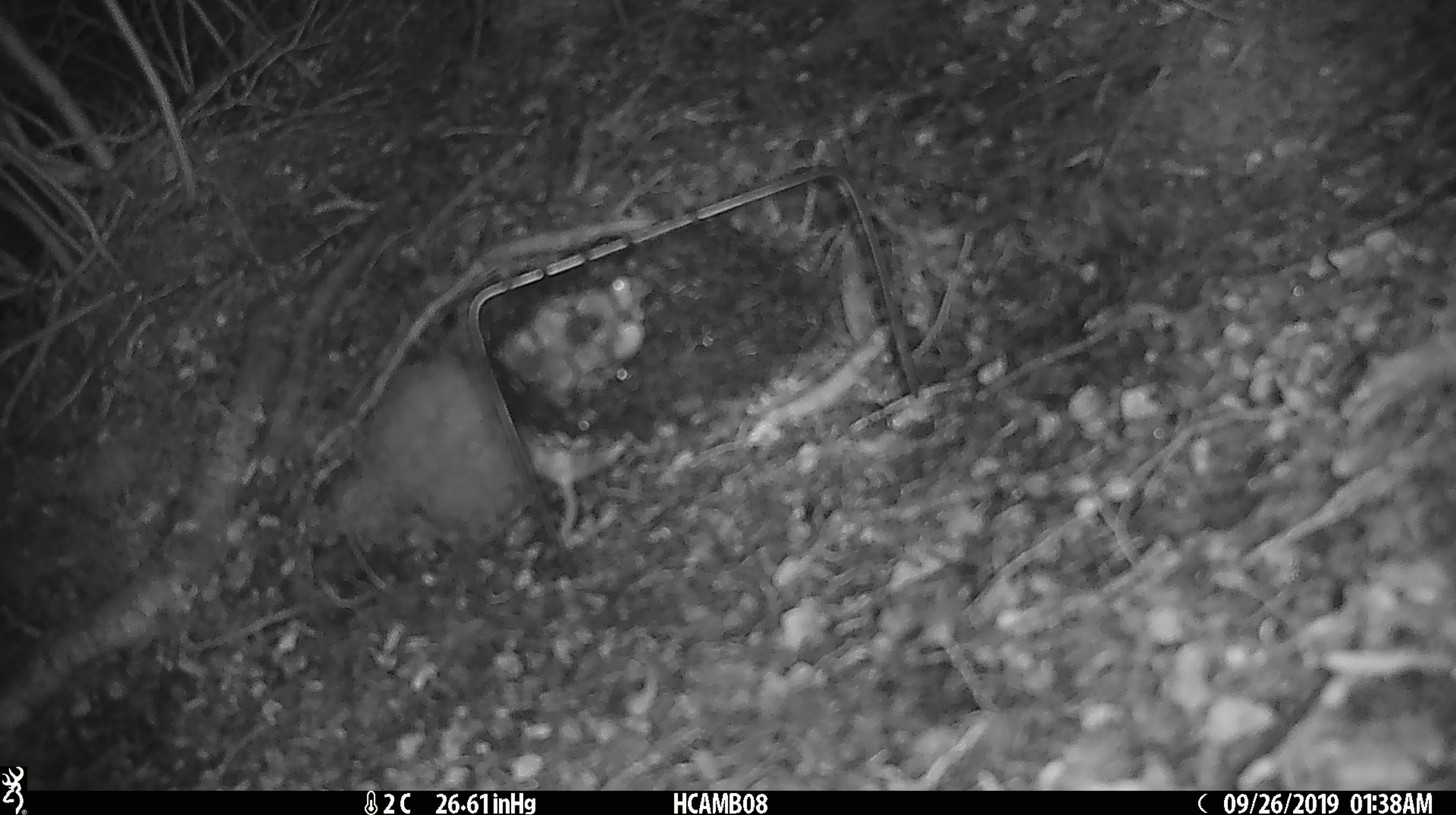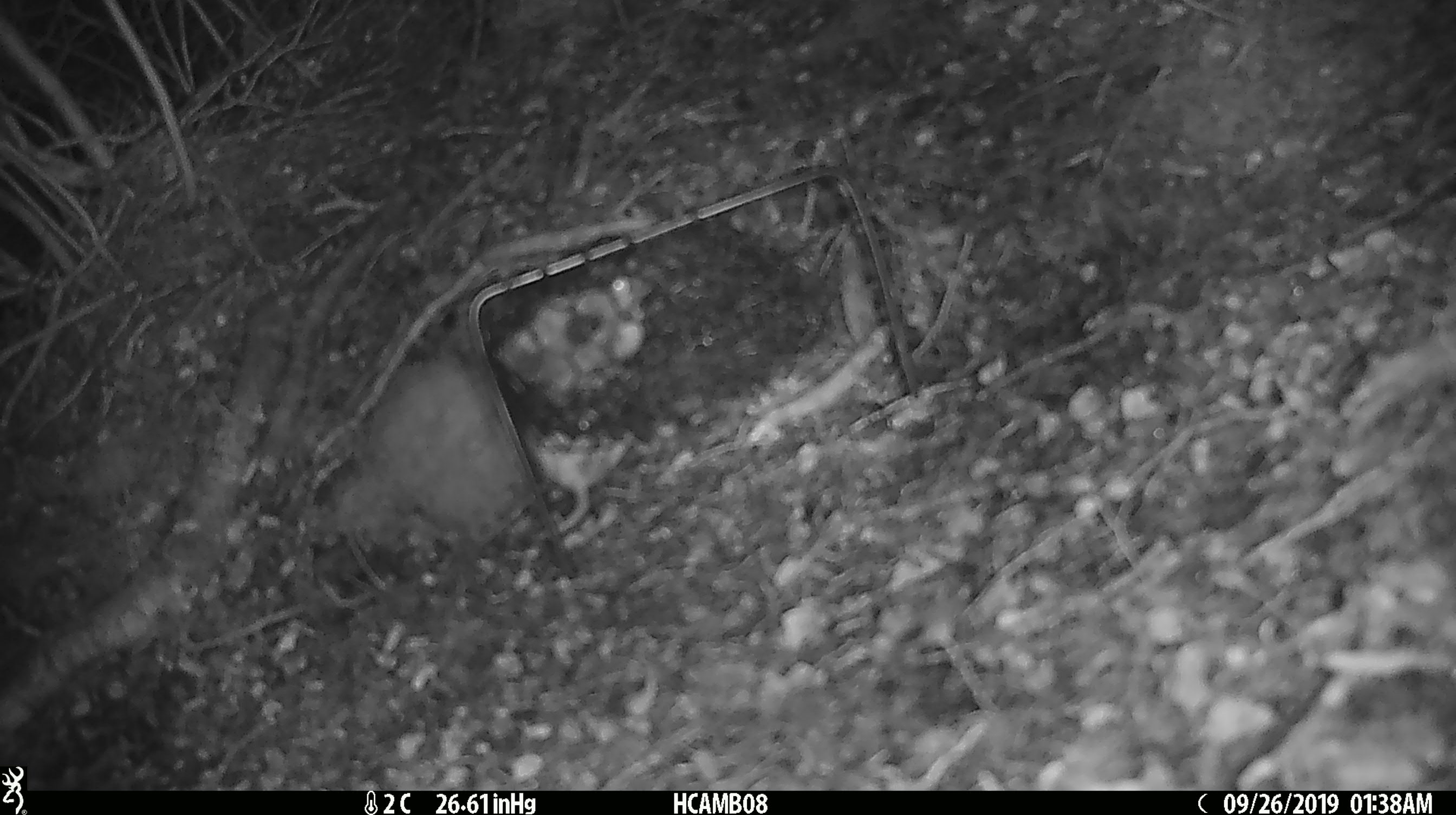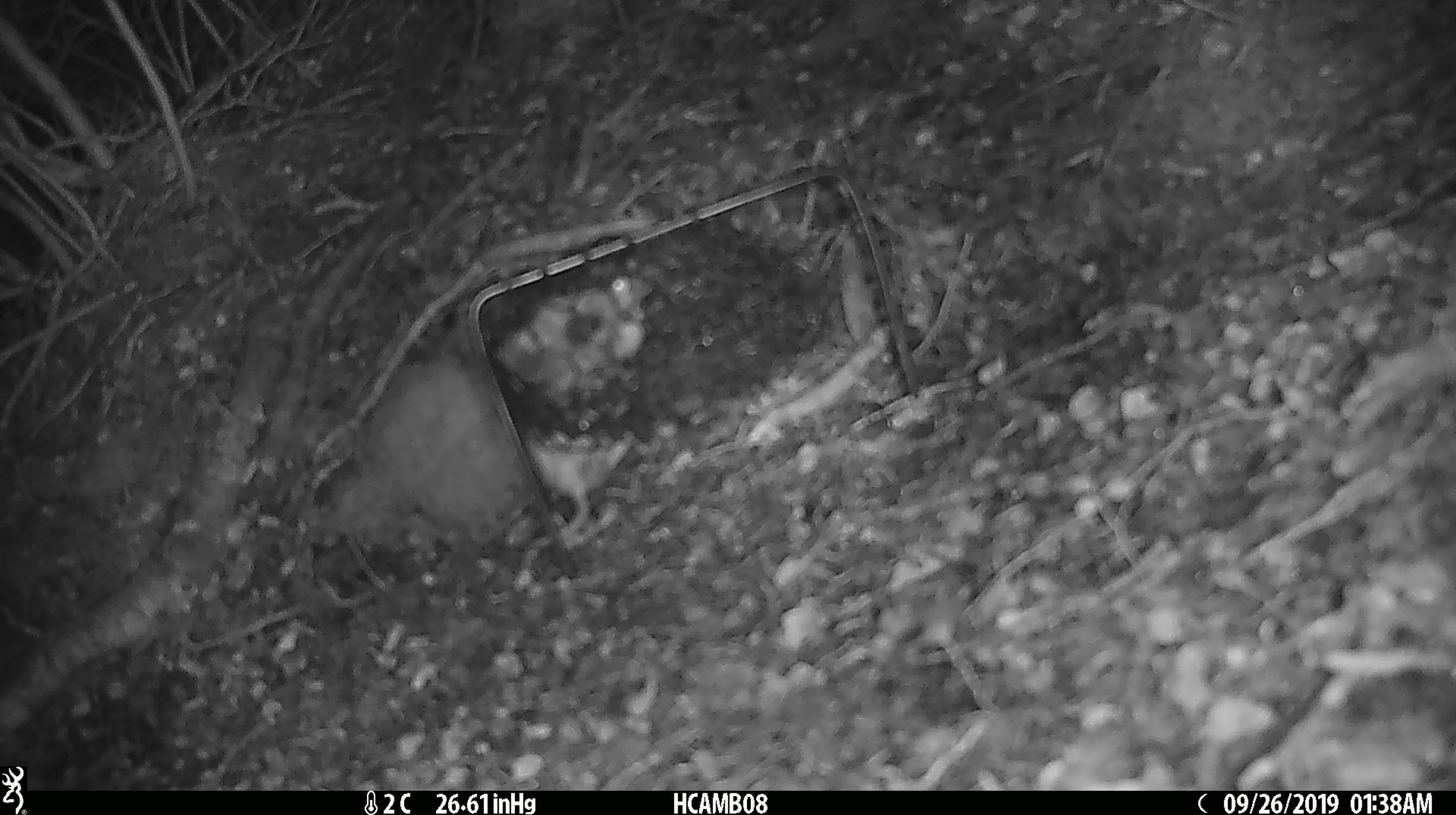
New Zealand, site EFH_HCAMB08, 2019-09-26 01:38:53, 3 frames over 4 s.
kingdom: Animalia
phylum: Chordata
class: Mammalia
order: Rodentia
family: Muridae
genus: Mus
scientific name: Mus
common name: mouse